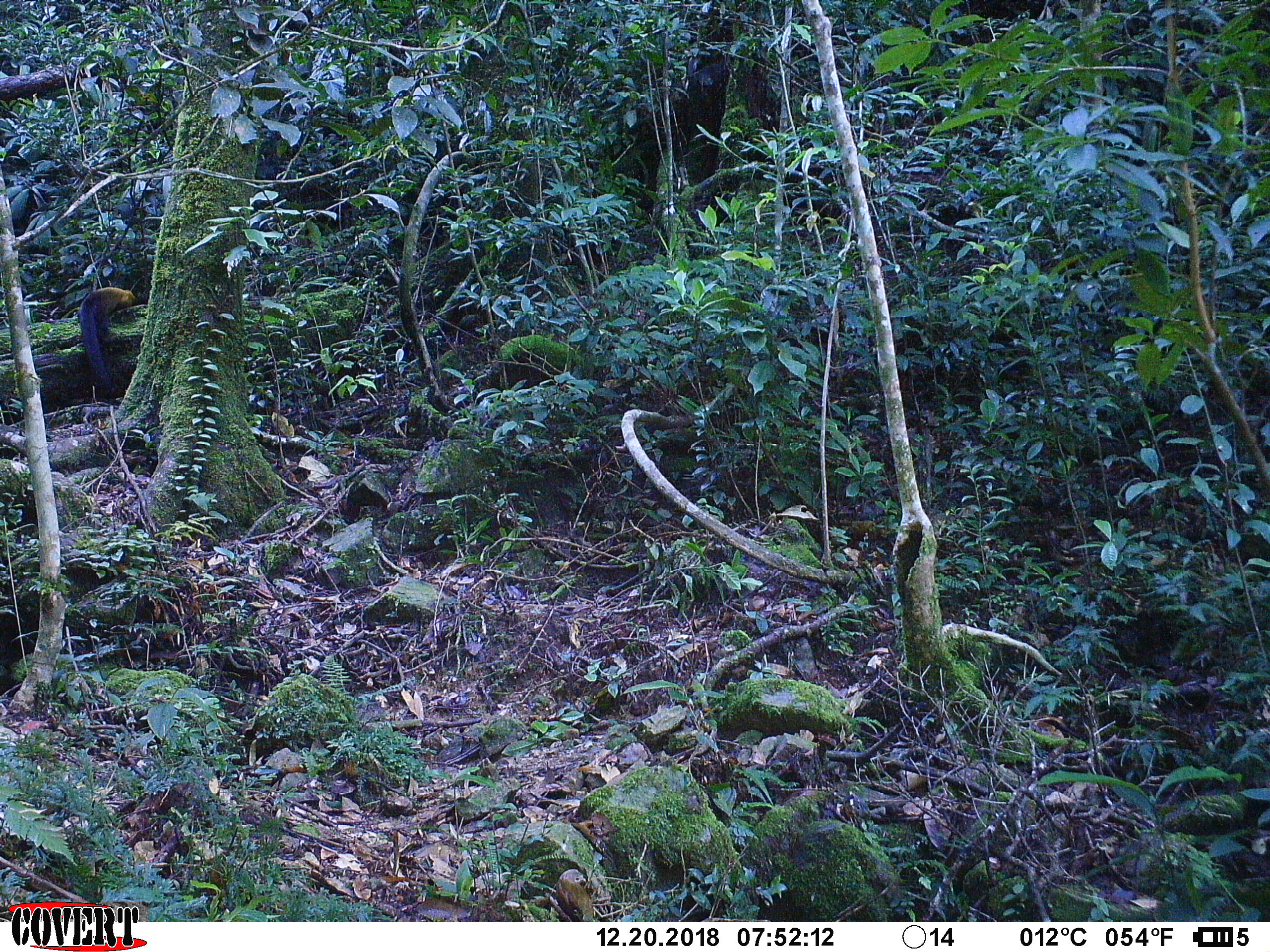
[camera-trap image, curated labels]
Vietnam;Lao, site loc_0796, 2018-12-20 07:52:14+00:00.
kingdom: Animalia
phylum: Chordata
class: Mammalia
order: Carnivora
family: Mustelidae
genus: Martes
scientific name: Martes flavigula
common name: yellow-throated marten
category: yellow throated marten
Yellow throated marten (yellow-throated marten) (Martes flavigula). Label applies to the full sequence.